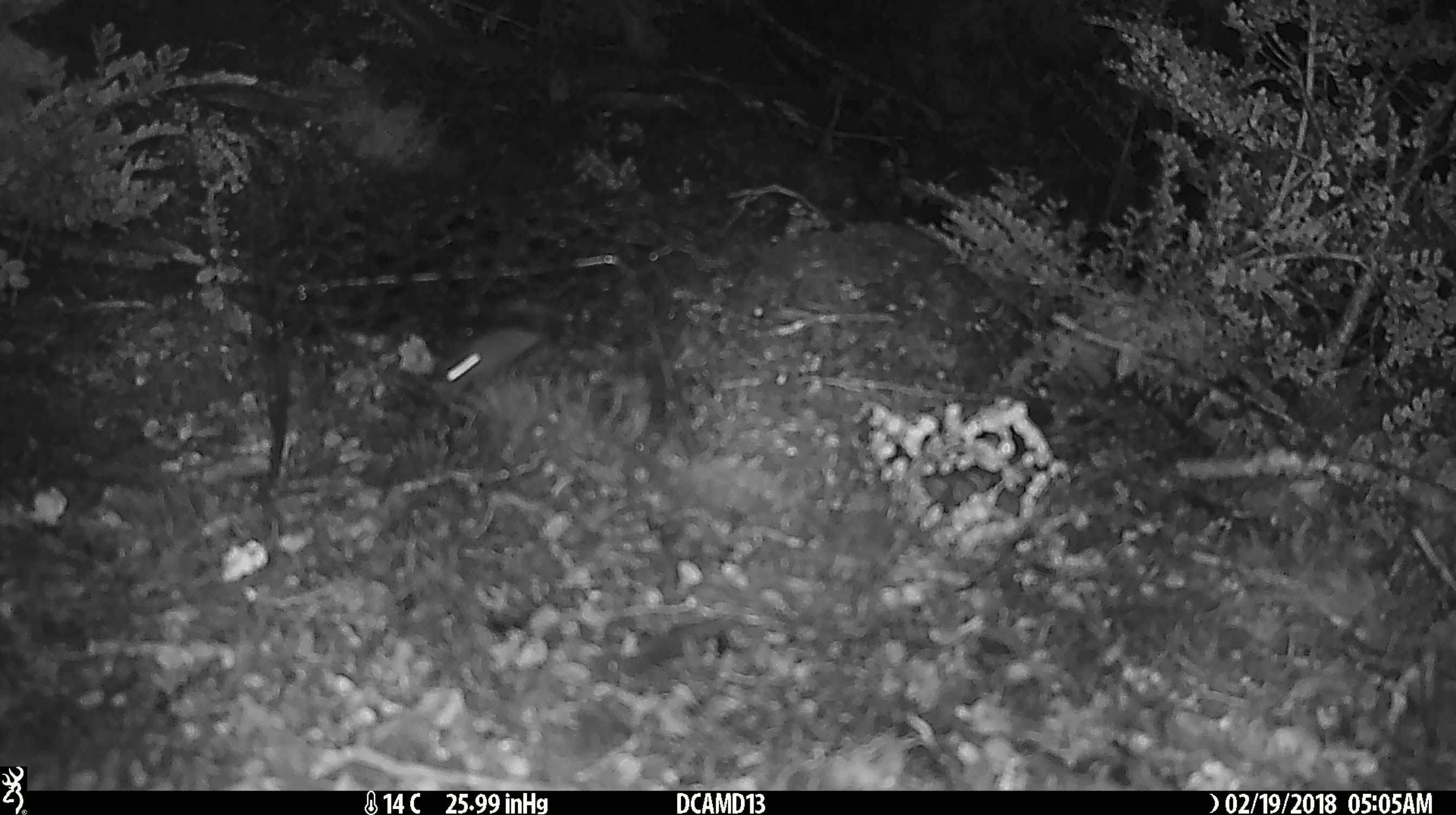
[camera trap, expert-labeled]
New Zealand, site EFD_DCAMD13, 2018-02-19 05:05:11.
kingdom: Animalia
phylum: Chordata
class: Mammalia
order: Rodentia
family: Muridae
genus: Mus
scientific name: Mus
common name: mouse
Mouse (Mus).